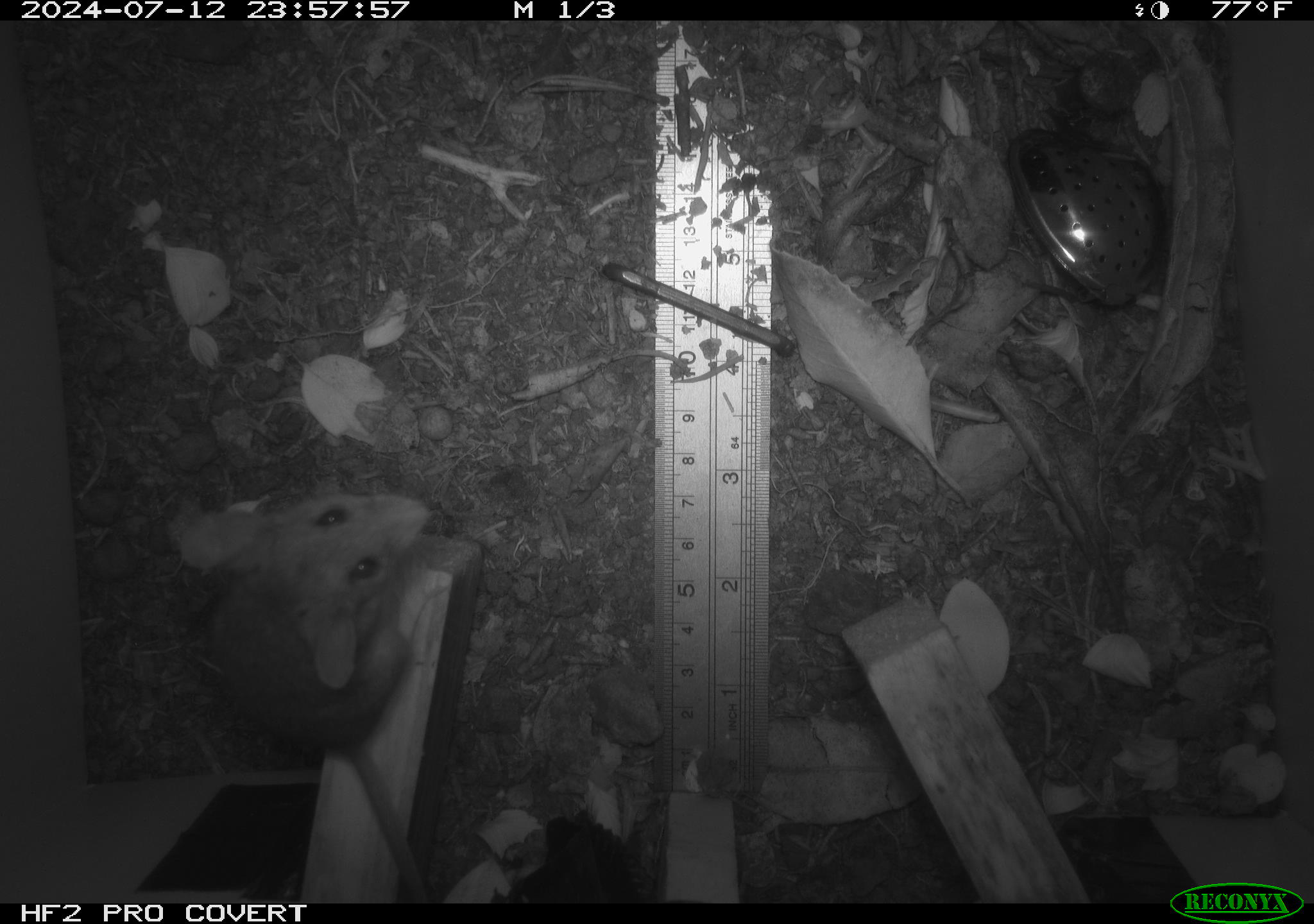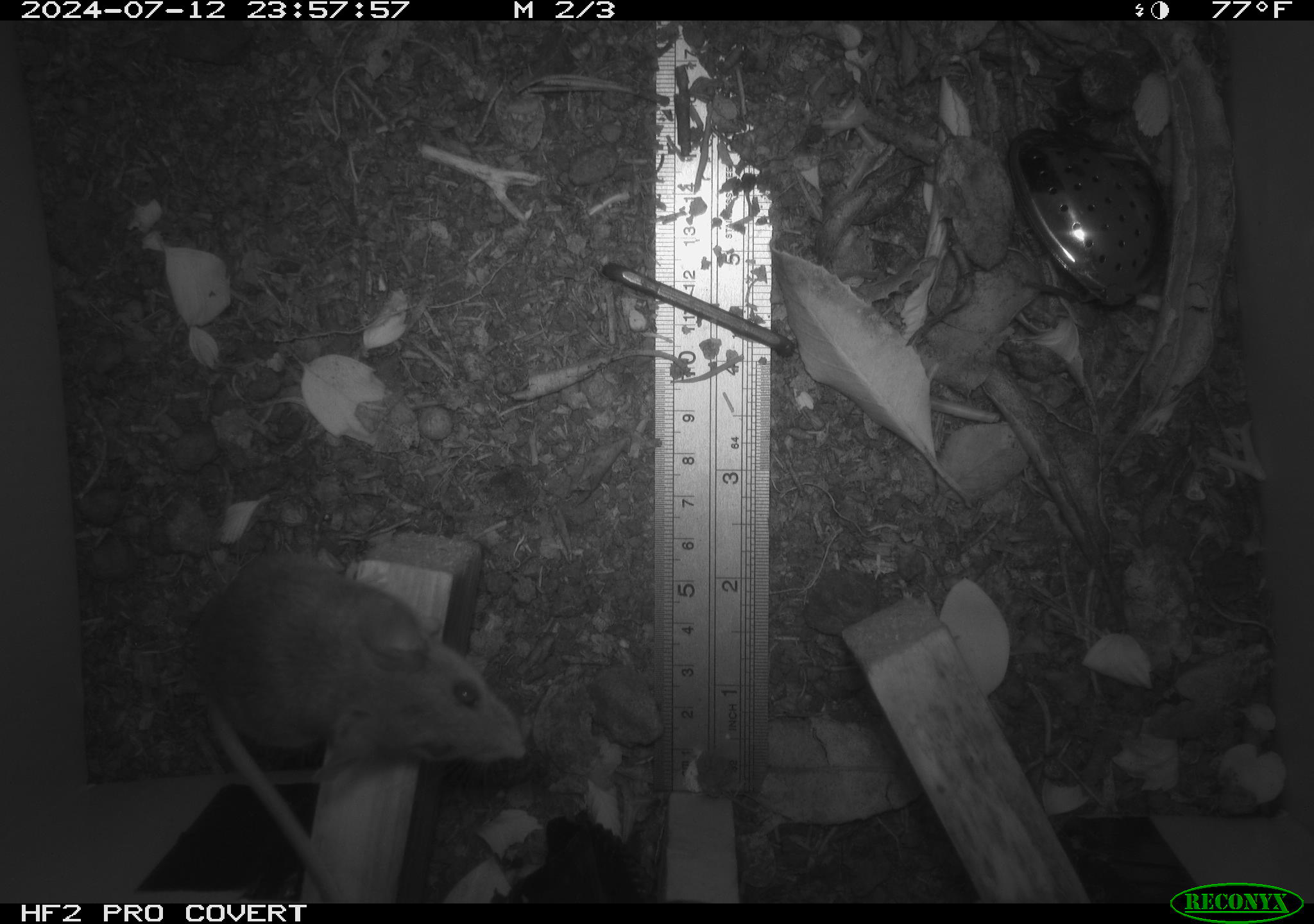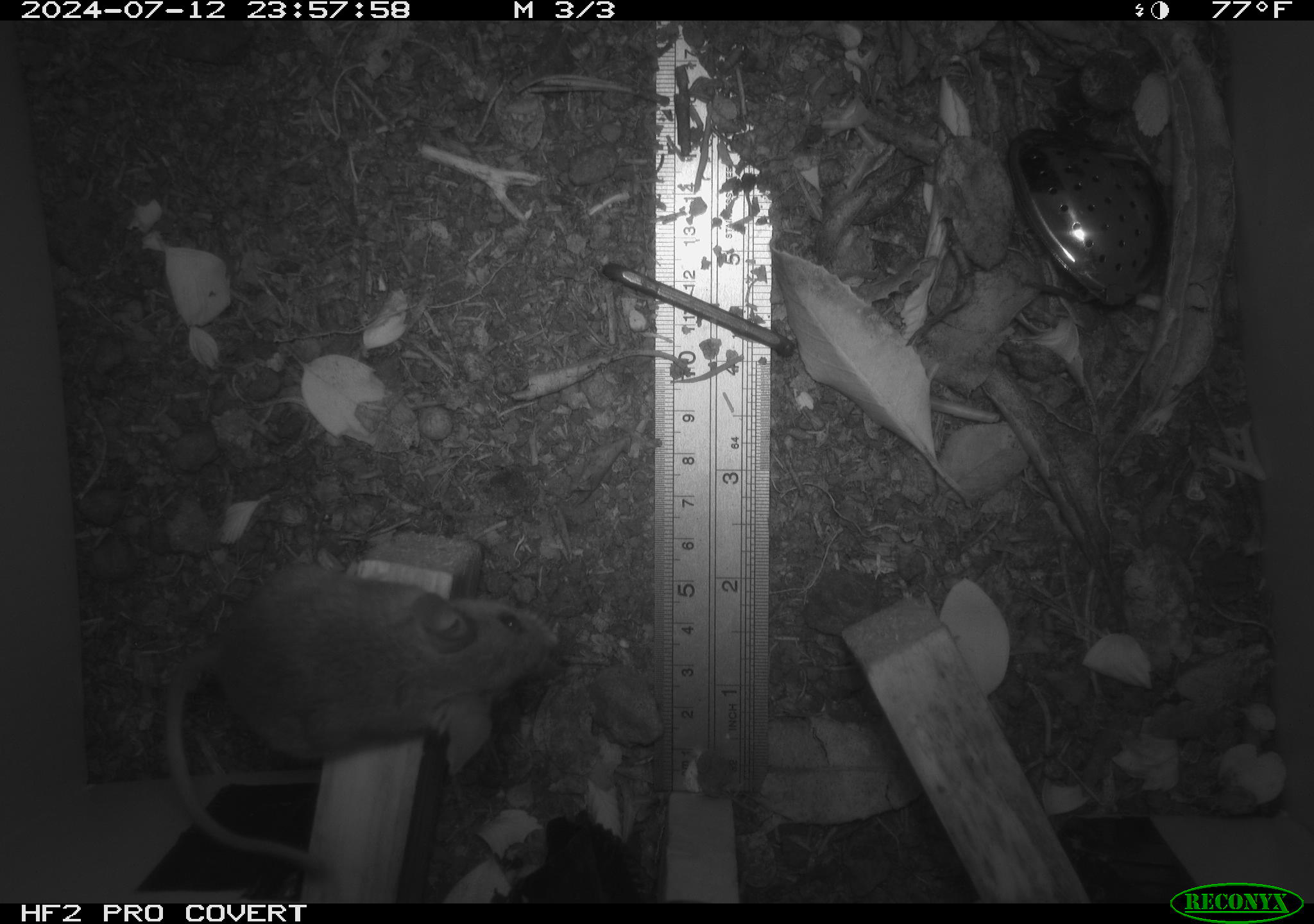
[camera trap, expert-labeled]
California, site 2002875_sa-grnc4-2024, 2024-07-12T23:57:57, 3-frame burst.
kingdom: Animalia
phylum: Chordata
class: Mammalia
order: Rodentia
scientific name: Rodentia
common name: rodent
Rodent (Rodentia).